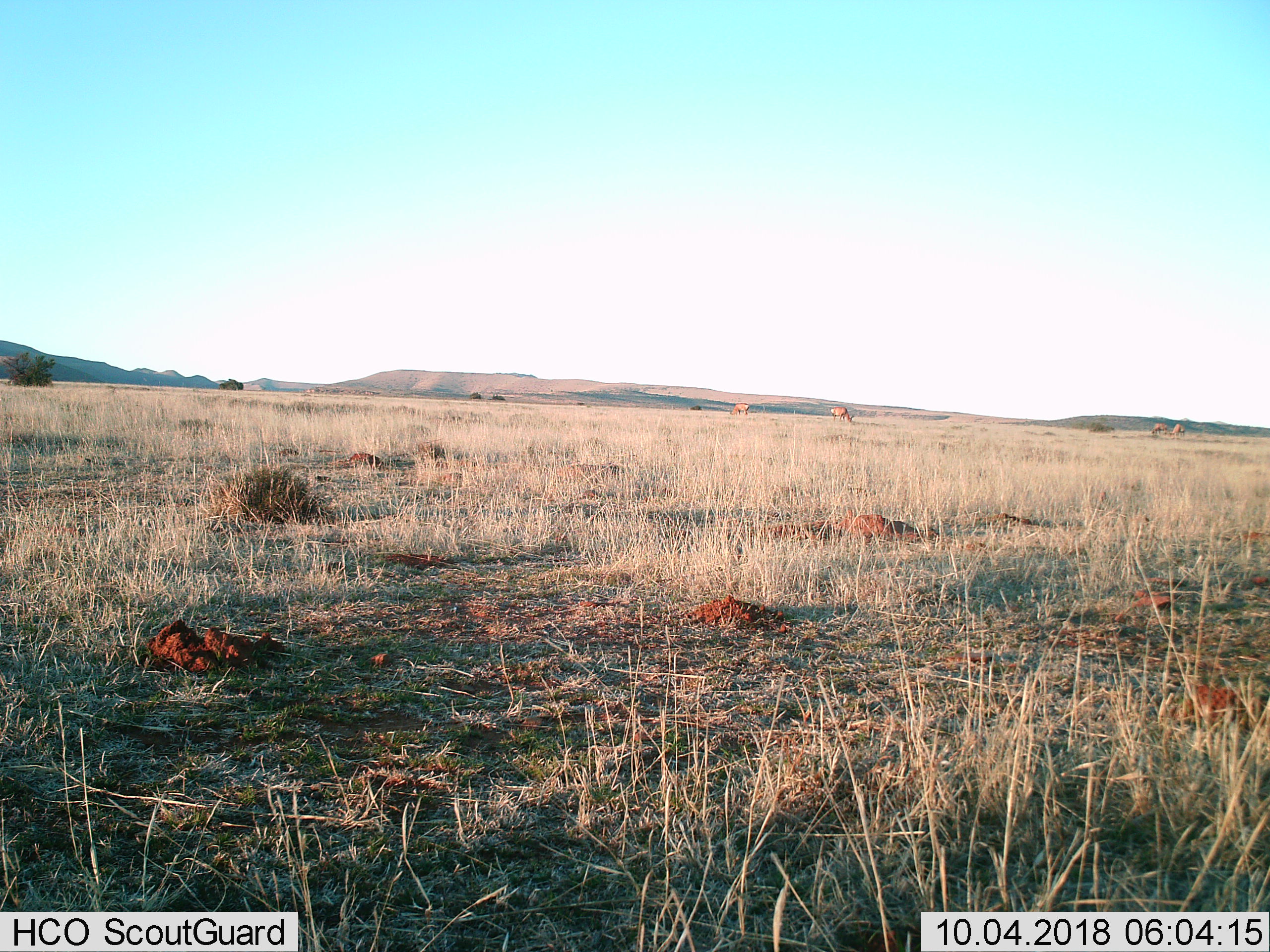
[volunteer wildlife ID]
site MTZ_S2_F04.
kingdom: Animalia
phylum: Chordata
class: Mammalia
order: Artiodactyla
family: Bovidae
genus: Alcelaphus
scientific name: Alcelaphus buselaphus caama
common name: red hartebeest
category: hartebeestred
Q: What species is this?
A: Hartebeestred (red hartebeest) (Alcelaphus buselaphus caama).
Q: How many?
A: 4.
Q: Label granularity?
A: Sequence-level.